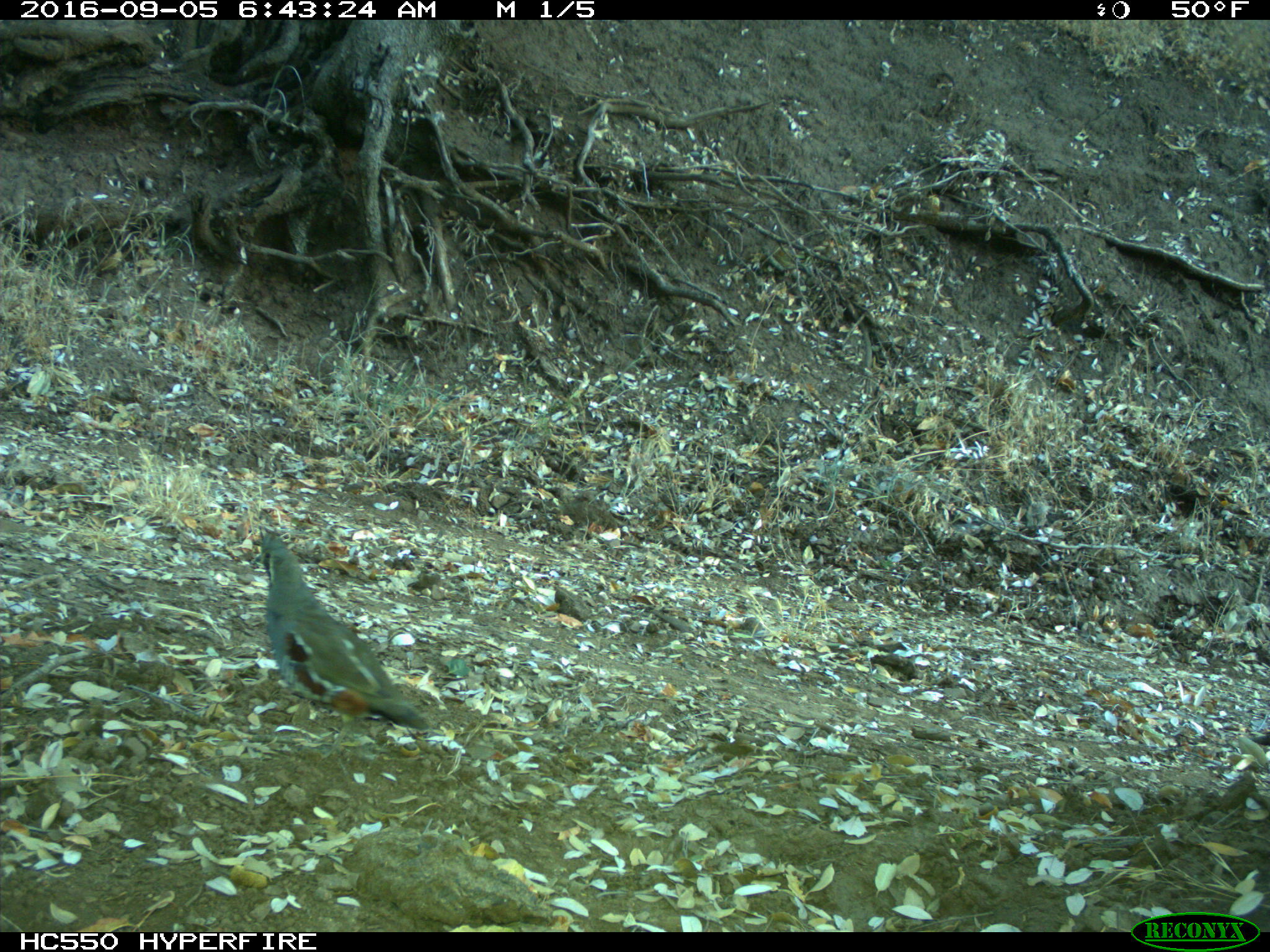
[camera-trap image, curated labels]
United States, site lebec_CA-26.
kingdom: Animalia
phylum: Chordata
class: Aves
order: Galliformes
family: Odontophoridae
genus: Callipepla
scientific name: Callipepla californica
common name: california quail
Callipepla californica (california quail).